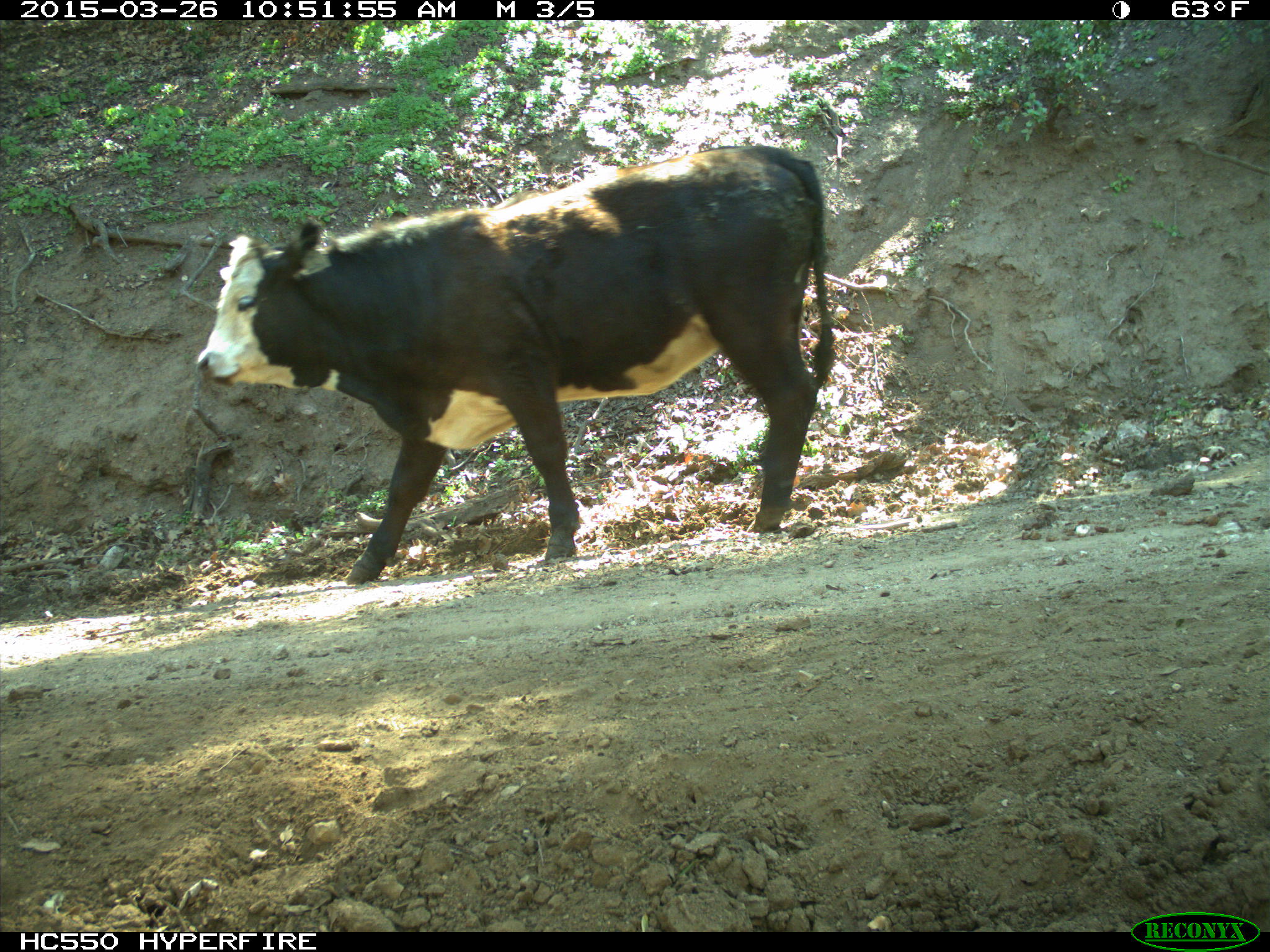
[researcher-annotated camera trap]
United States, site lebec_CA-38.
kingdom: Animalia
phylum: Chordata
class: Mammalia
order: Artiodactyla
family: Bovidae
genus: Bos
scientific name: Bos taurus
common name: domestic cow